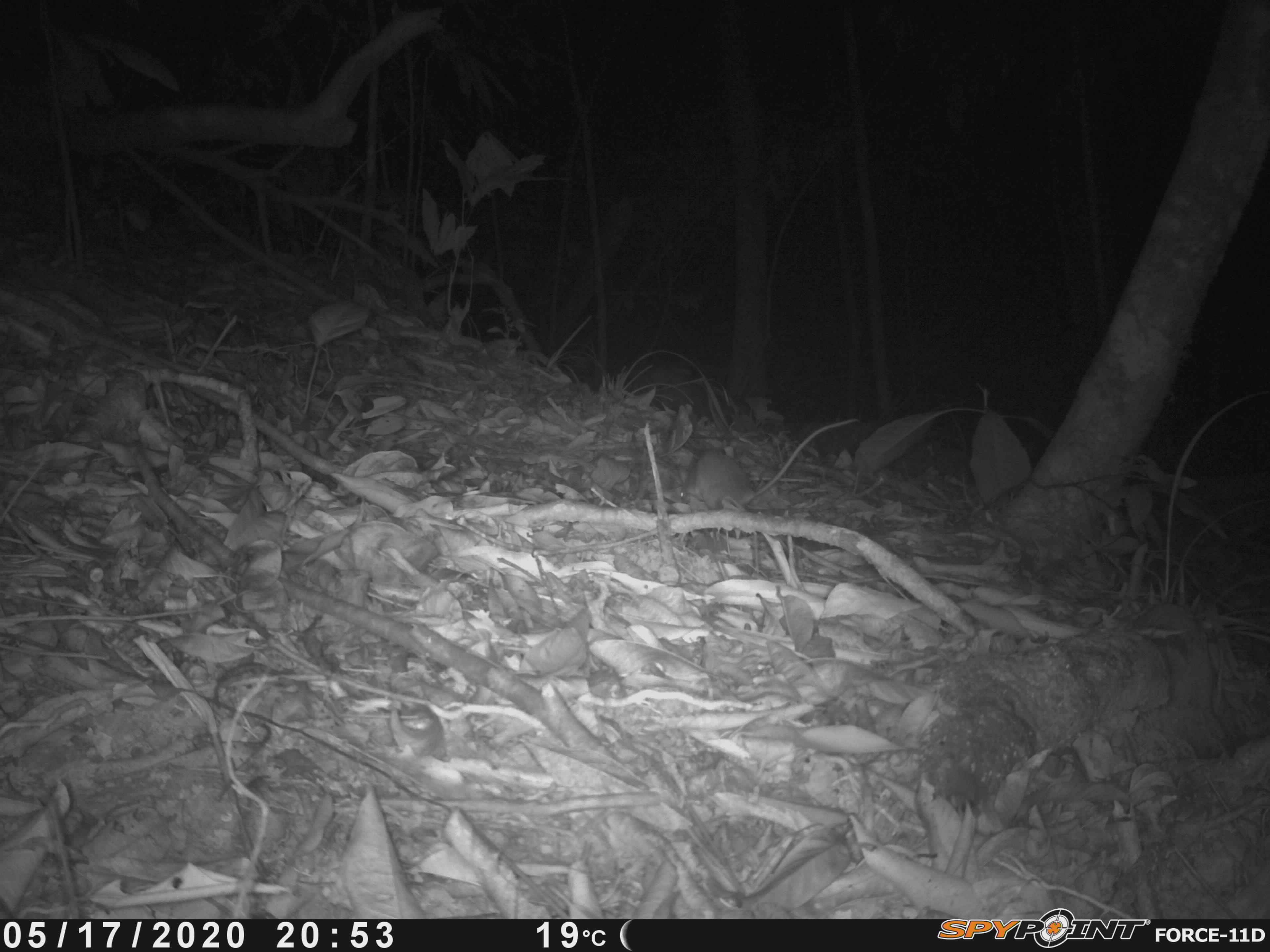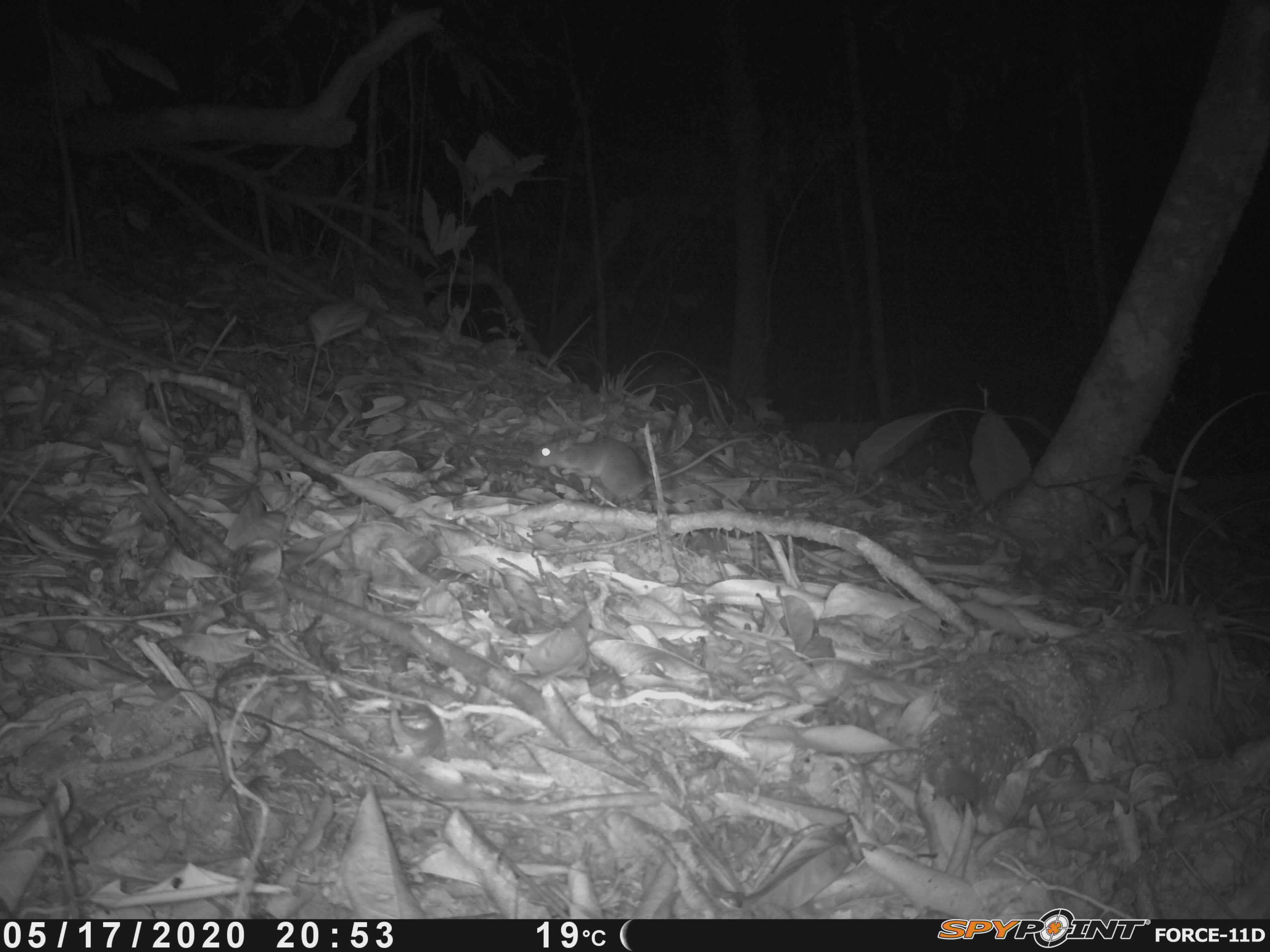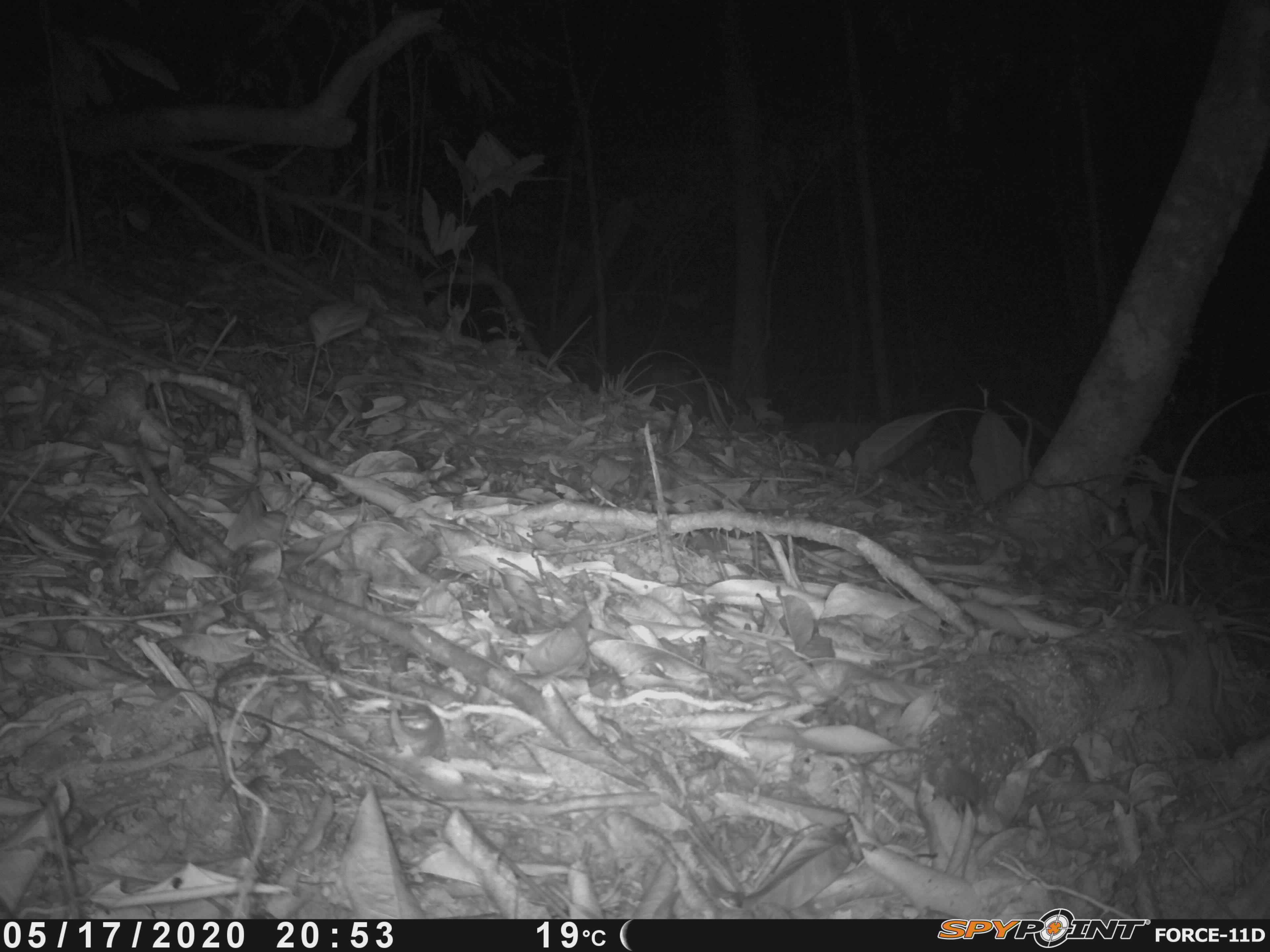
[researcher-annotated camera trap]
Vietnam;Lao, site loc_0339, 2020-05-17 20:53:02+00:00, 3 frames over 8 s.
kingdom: Animalia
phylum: Chordata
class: Mammalia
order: Rodentia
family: Muridae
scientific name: Muridae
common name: old-world mice and rats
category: unidentified murid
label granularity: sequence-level